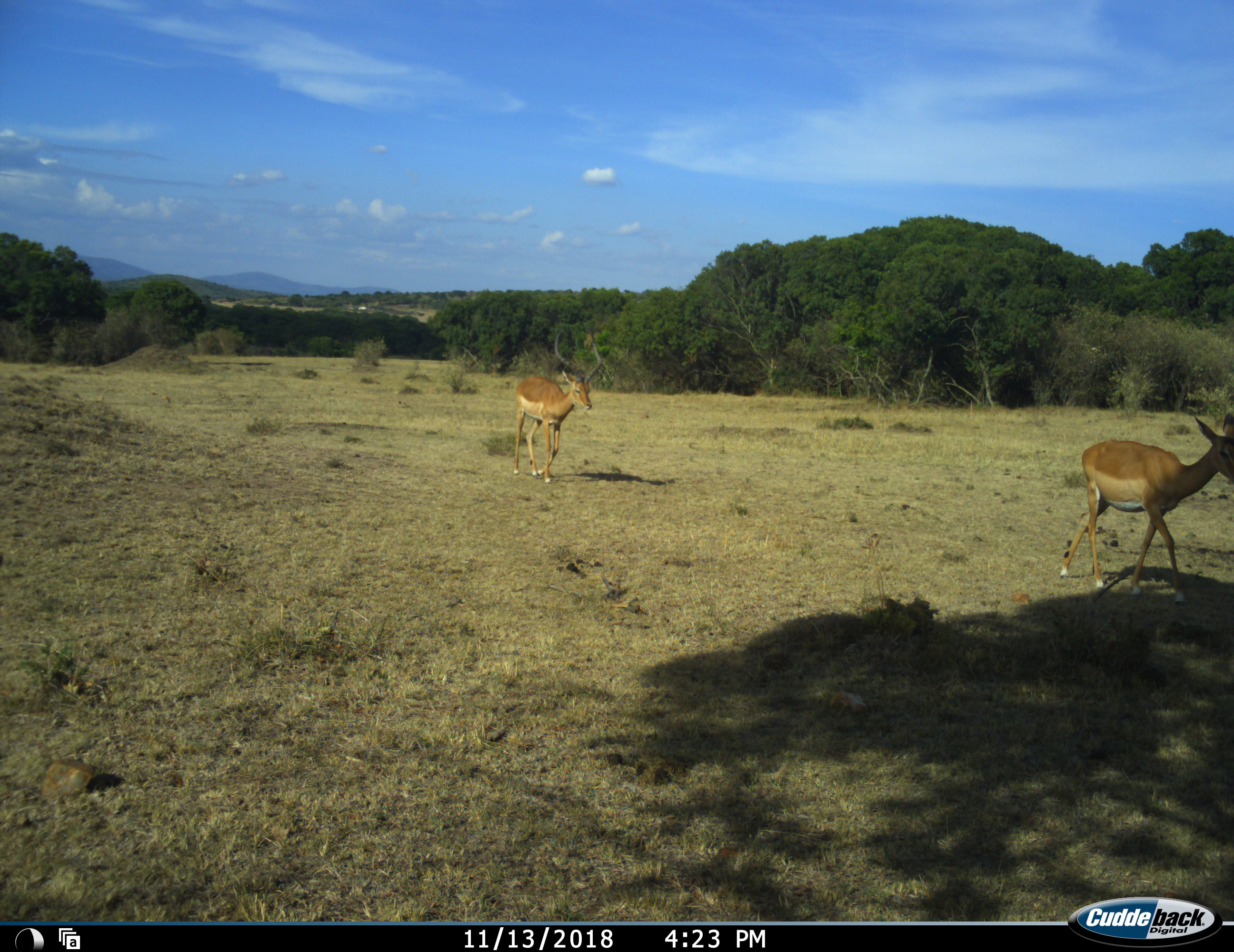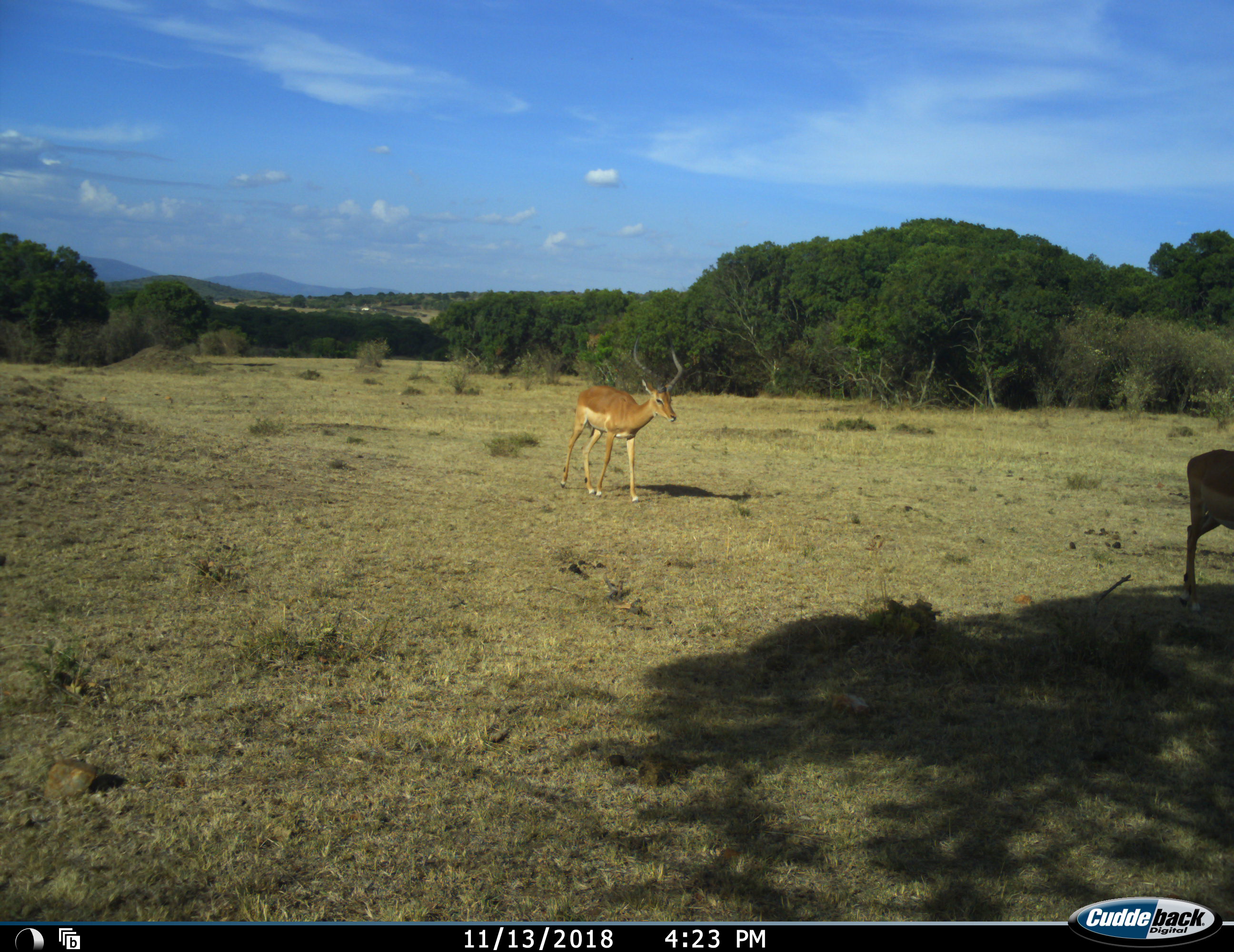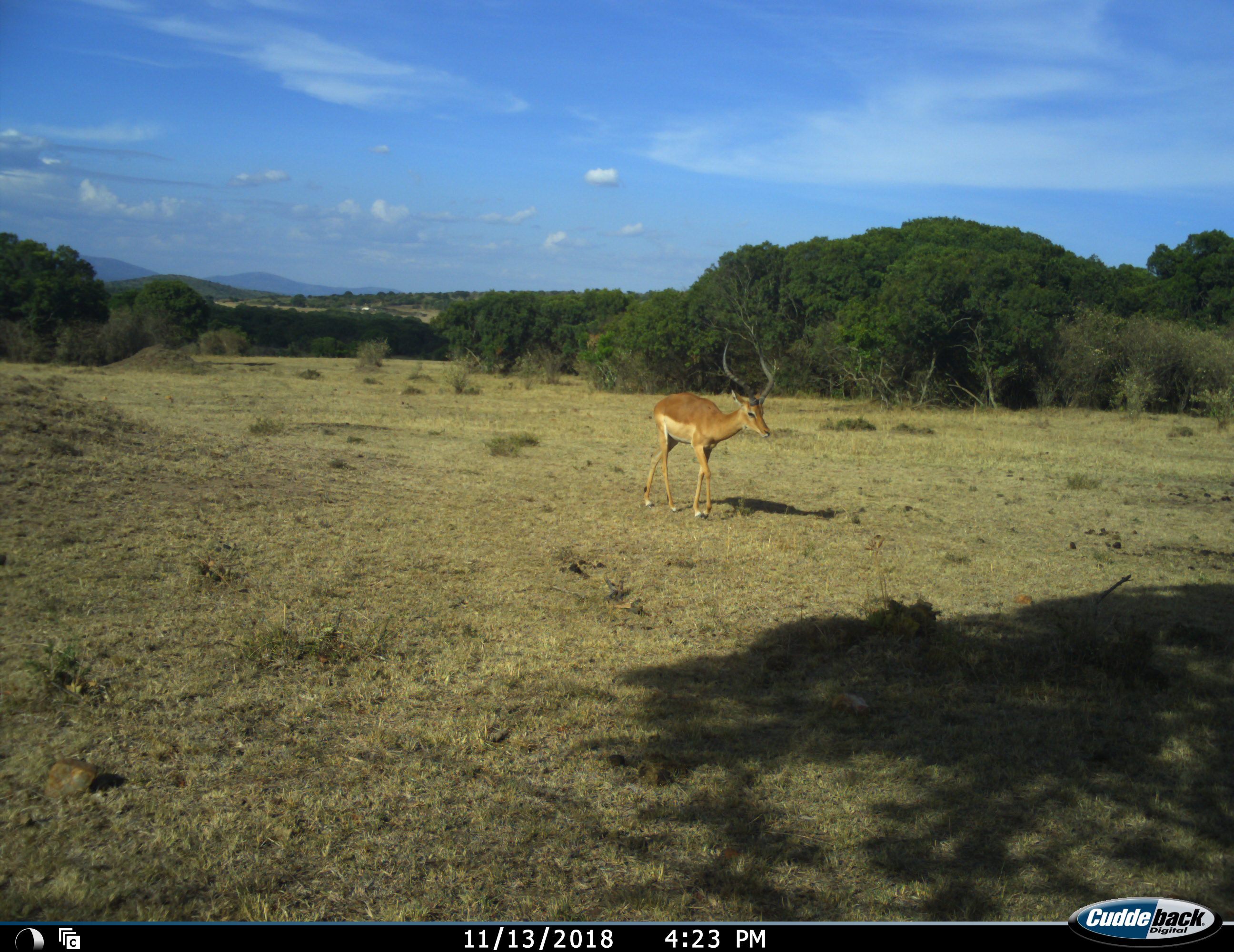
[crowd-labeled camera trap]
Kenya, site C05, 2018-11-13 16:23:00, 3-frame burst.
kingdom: Animalia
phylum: Chordata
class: Mammalia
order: Artiodactyla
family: Bovidae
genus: Aepyceros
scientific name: Aepyceros melampus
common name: impala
Impala (Aepyceros melampus), count 2. Behavior (volunteer vote fractions): standing 0%, resting 0%, moving 100%, interacting 0%. Young present (vote fraction): 0%. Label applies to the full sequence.